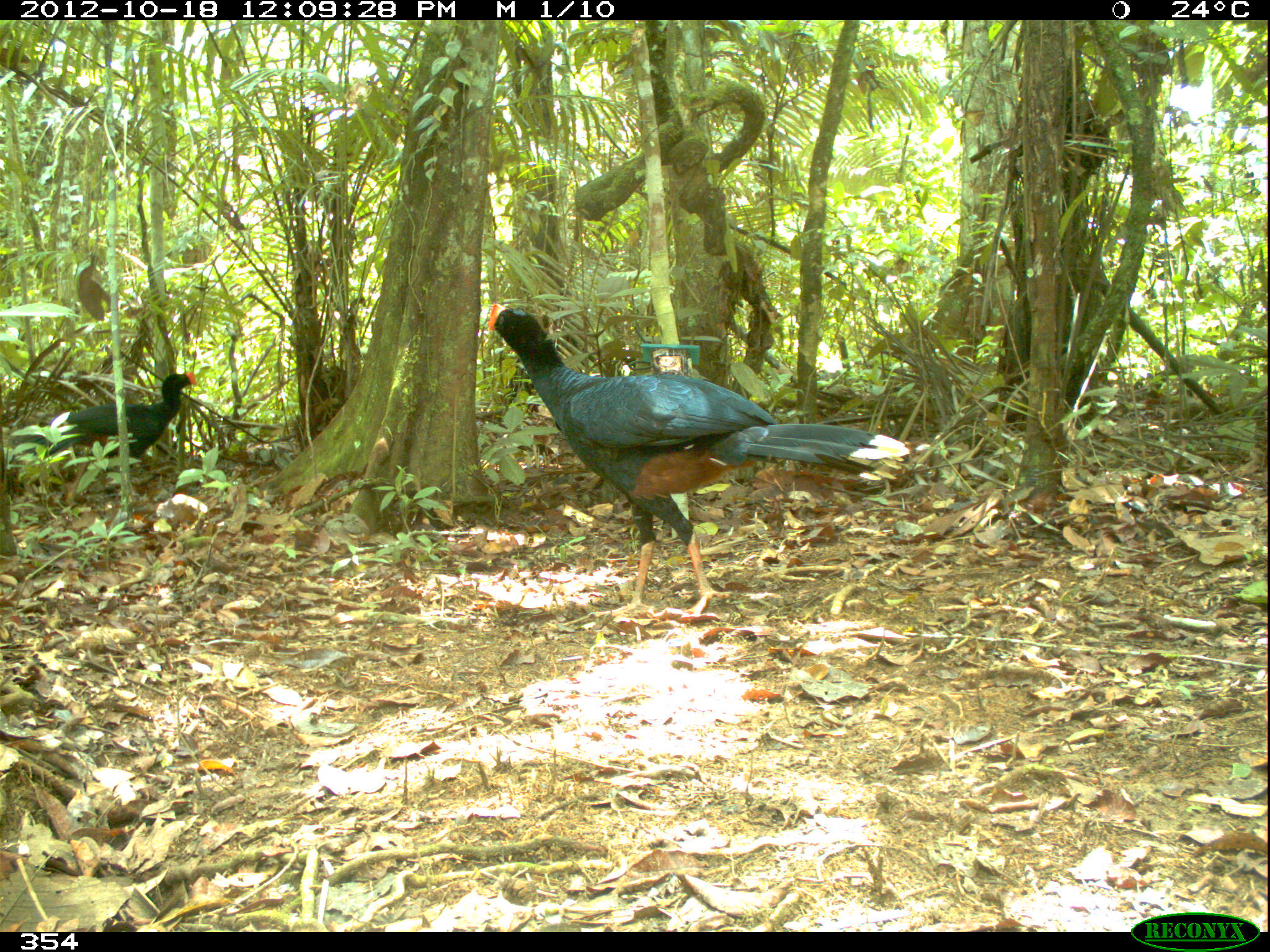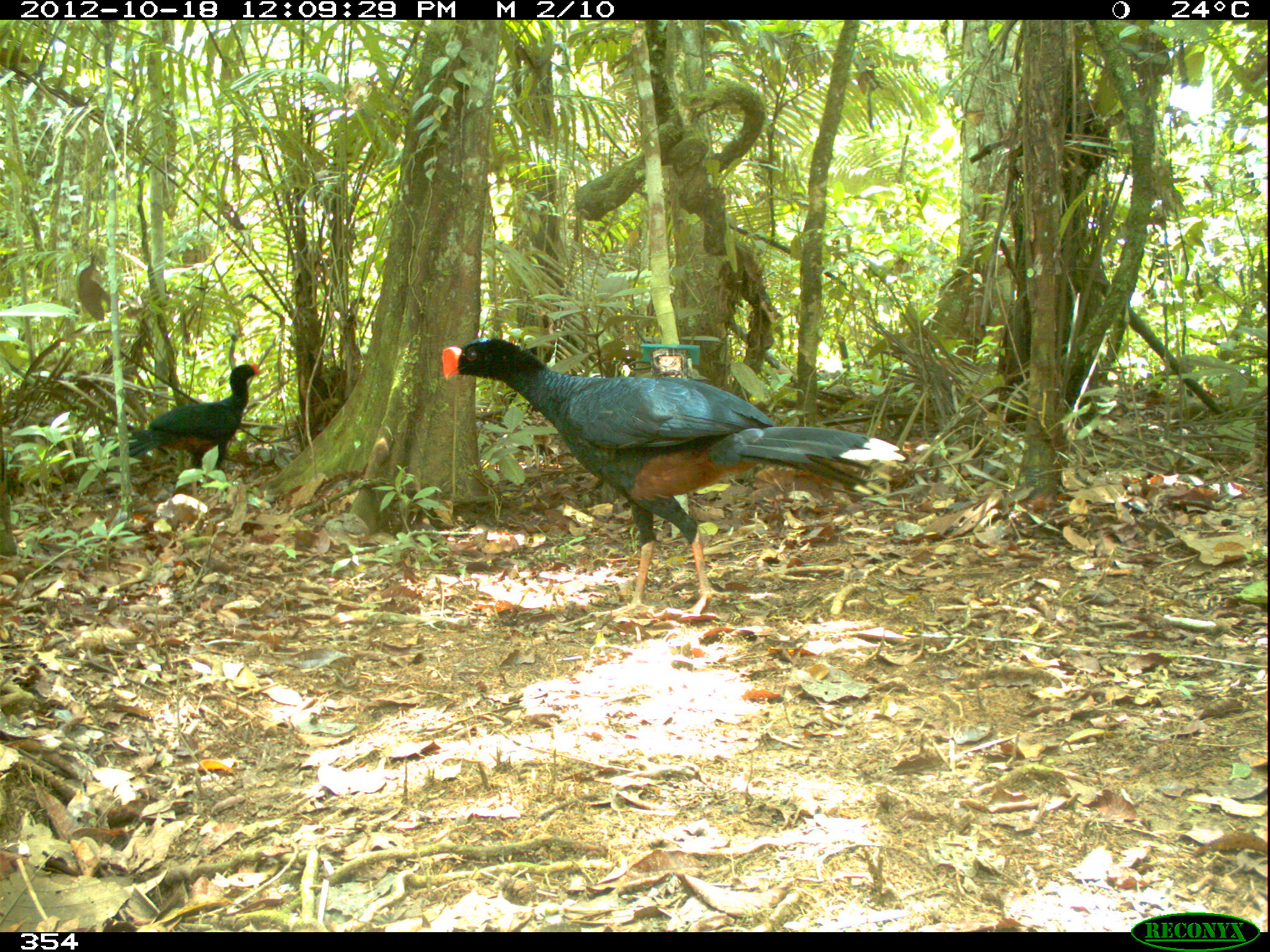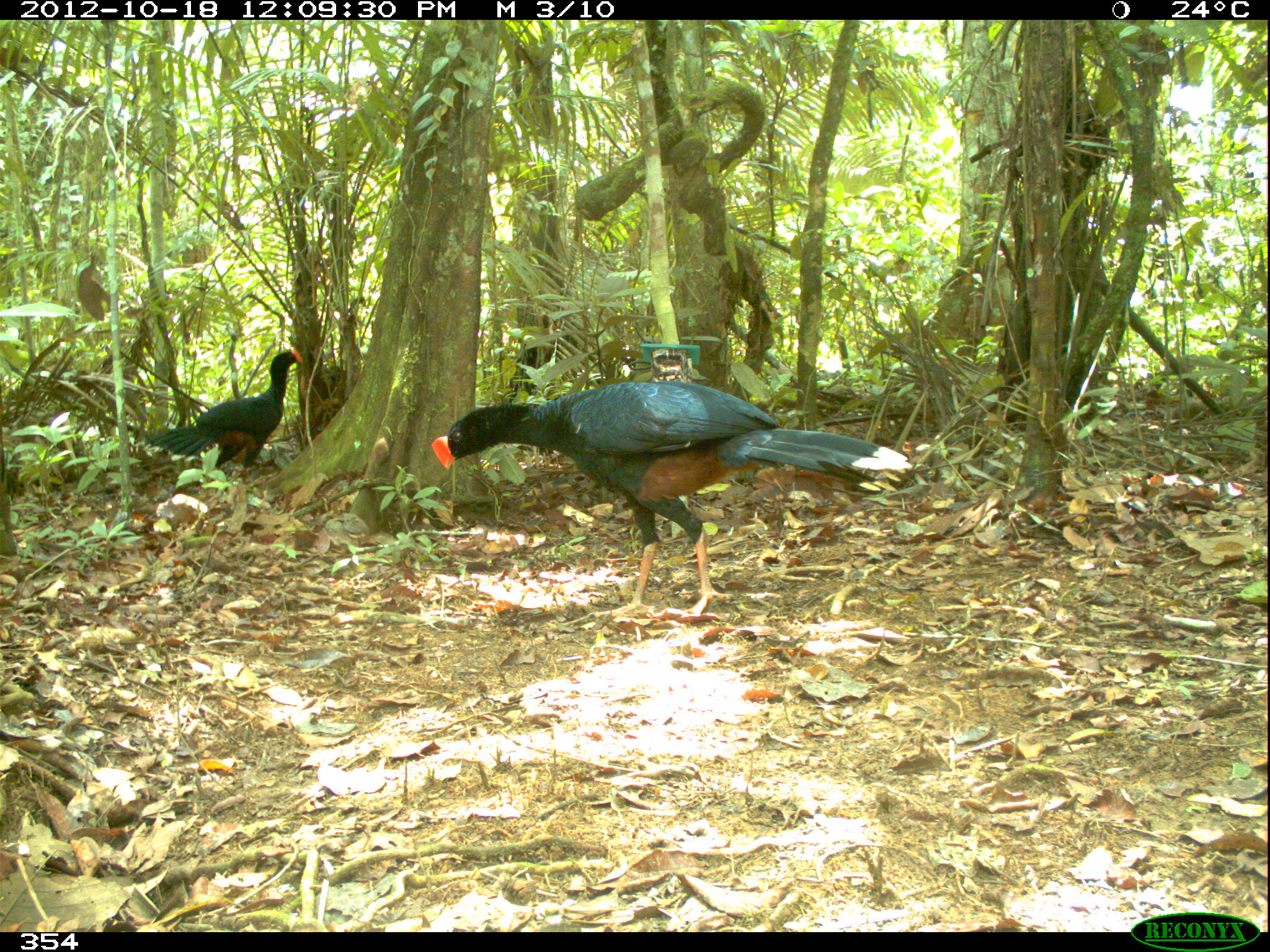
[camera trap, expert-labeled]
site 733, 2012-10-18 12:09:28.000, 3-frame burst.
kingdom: Animalia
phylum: Chordata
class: Aves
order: Galliformes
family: Cracidae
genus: Mitu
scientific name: Mitu tuberosum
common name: razor-billed curassow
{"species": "Mitu tuberosum (razor-billed curassow)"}